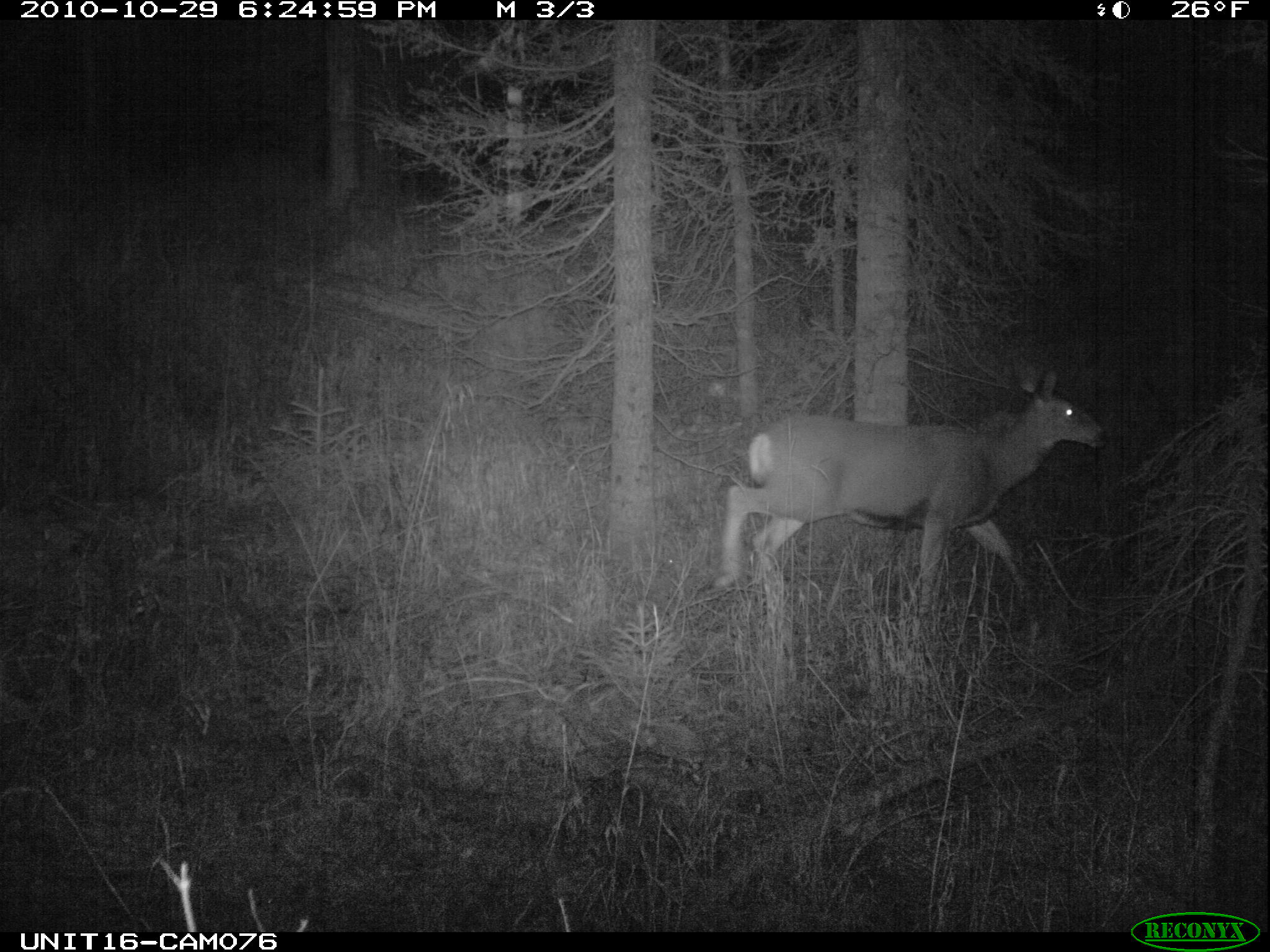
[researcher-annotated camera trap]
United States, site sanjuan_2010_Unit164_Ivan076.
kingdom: Animalia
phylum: Chordata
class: Mammalia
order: Artiodactyla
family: Cervidae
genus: Odocoileus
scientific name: Odocoileus hemionus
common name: mule deer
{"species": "Odocoileus hemionus (mule deer)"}